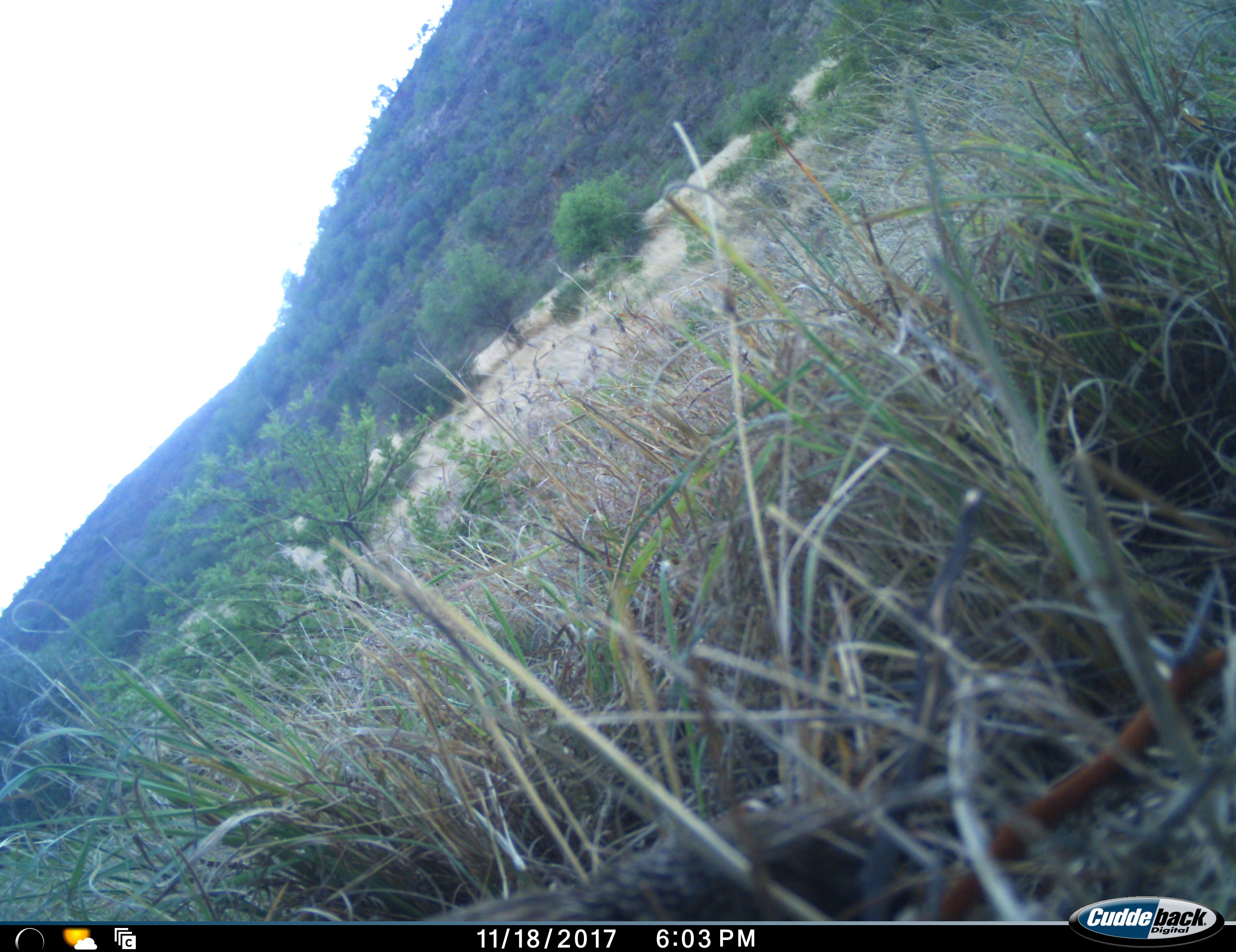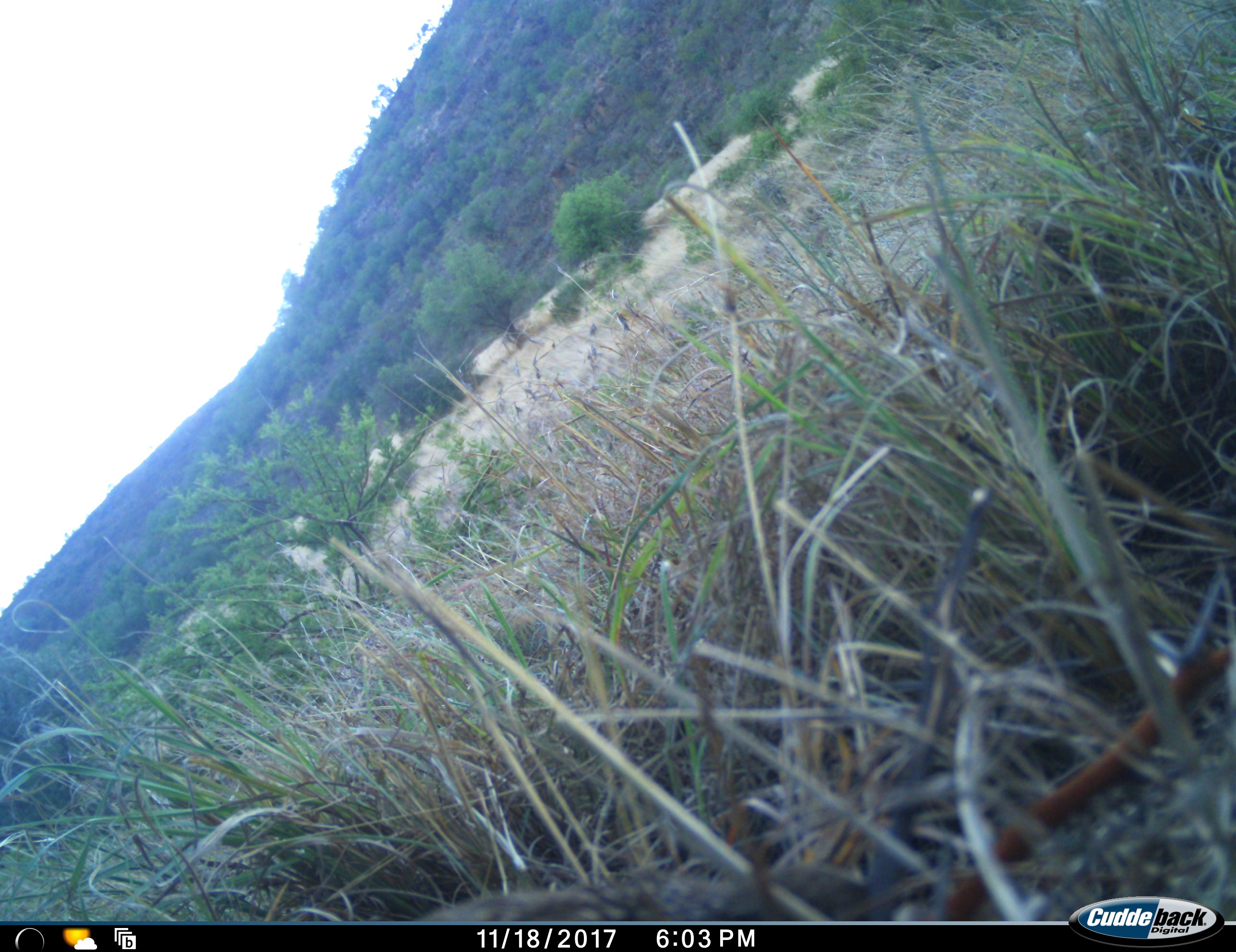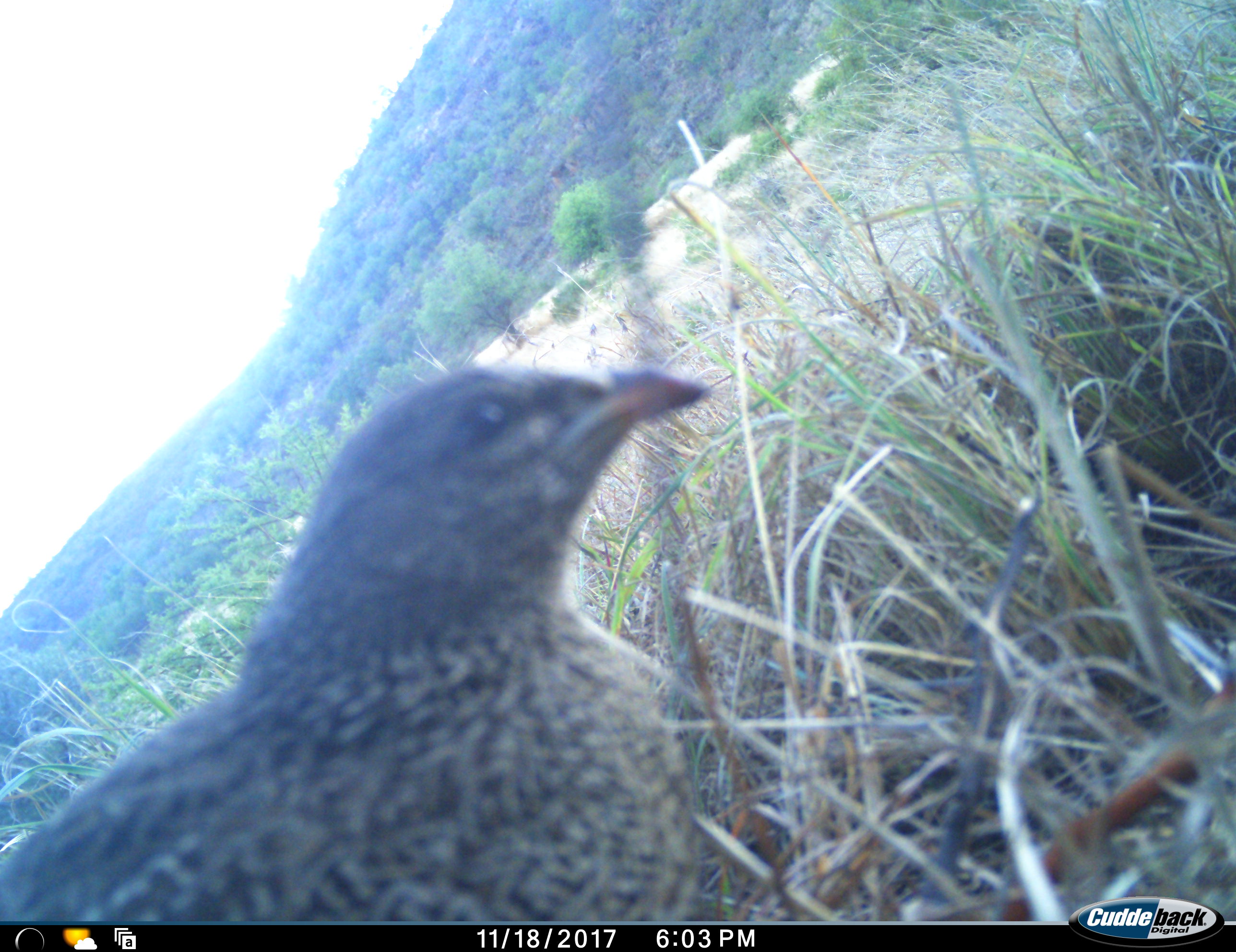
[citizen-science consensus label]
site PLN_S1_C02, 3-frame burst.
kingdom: Animalia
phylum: Chordata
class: Aves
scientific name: Aves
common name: bird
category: birdother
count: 1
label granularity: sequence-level